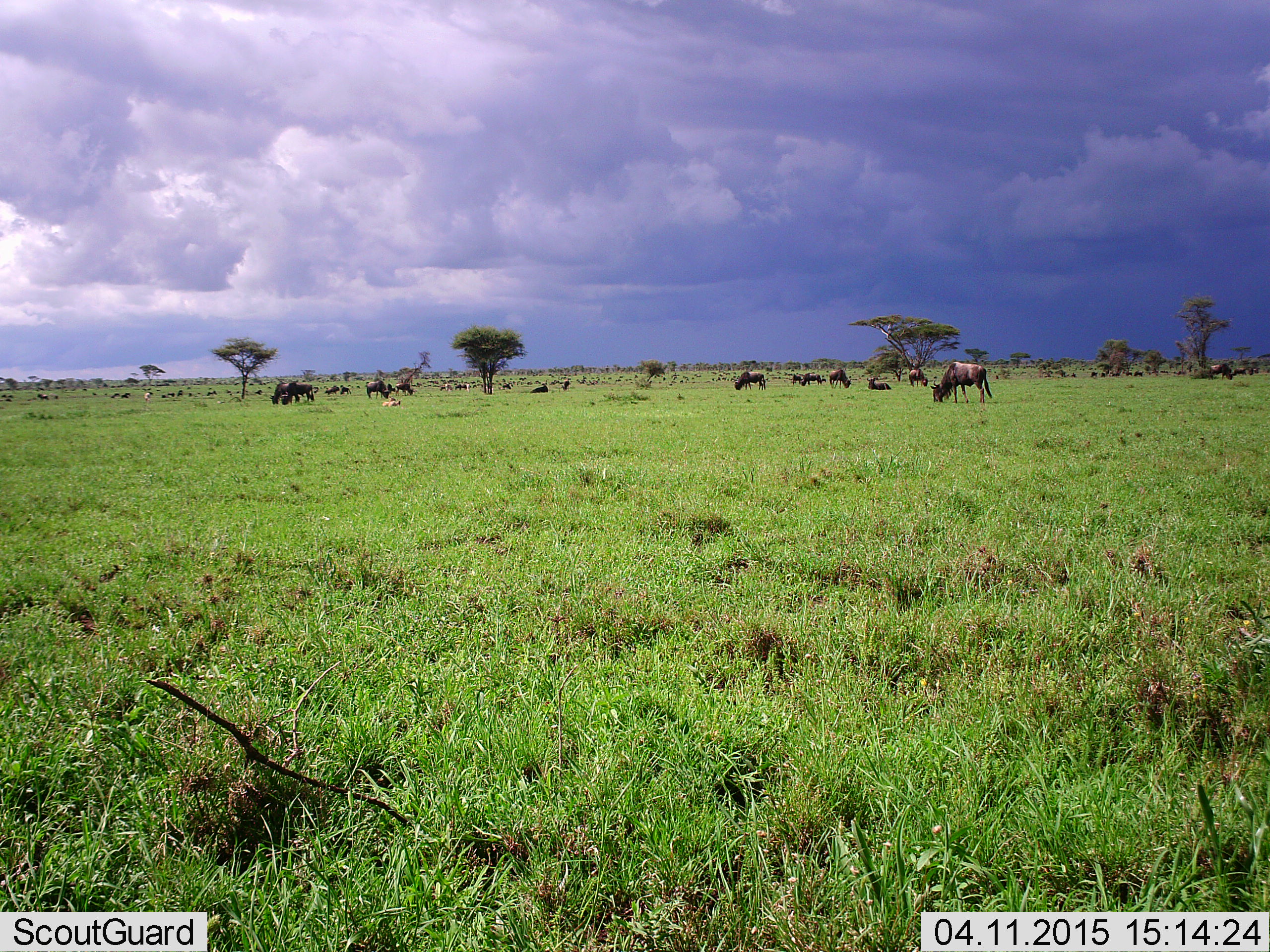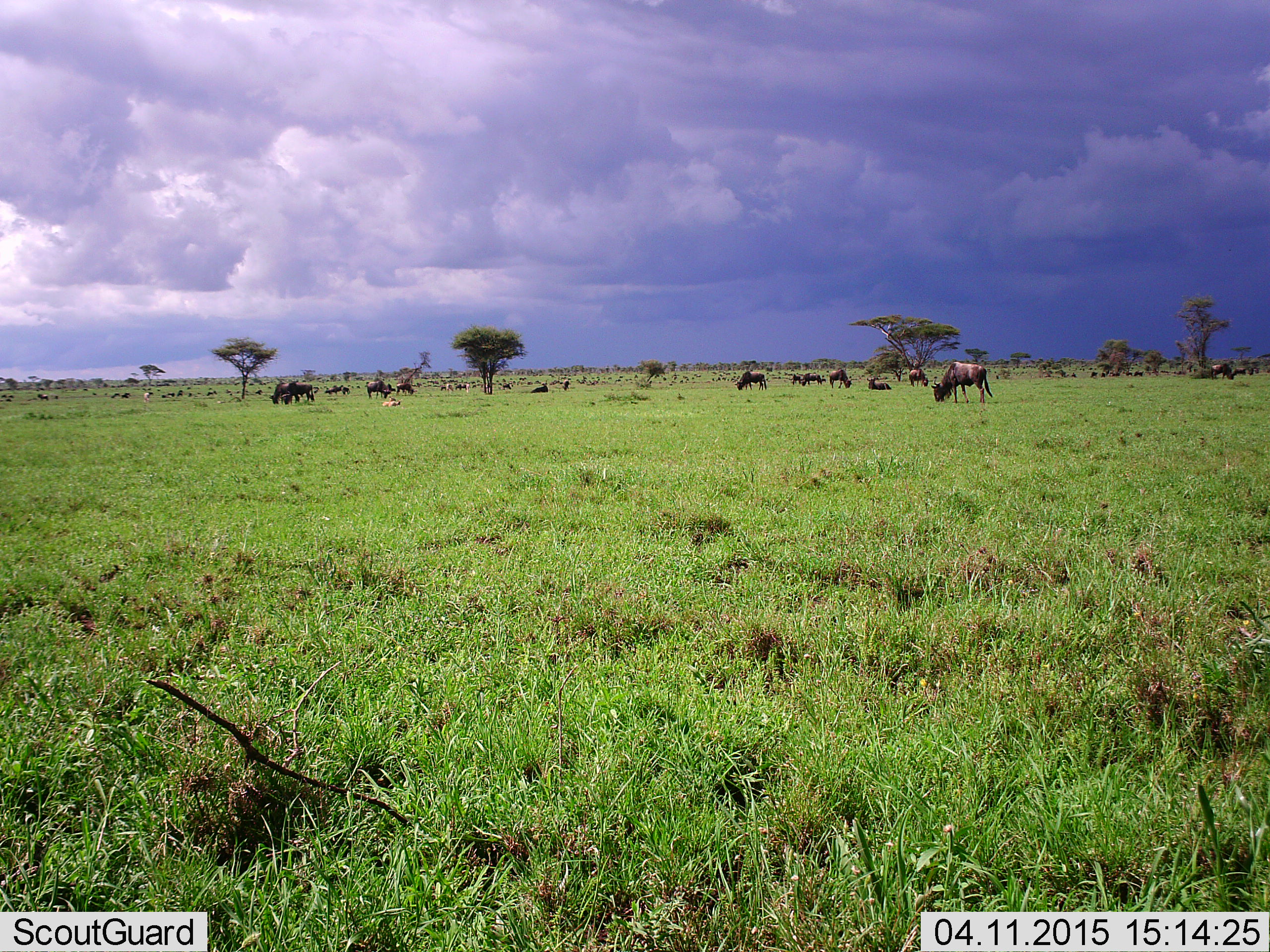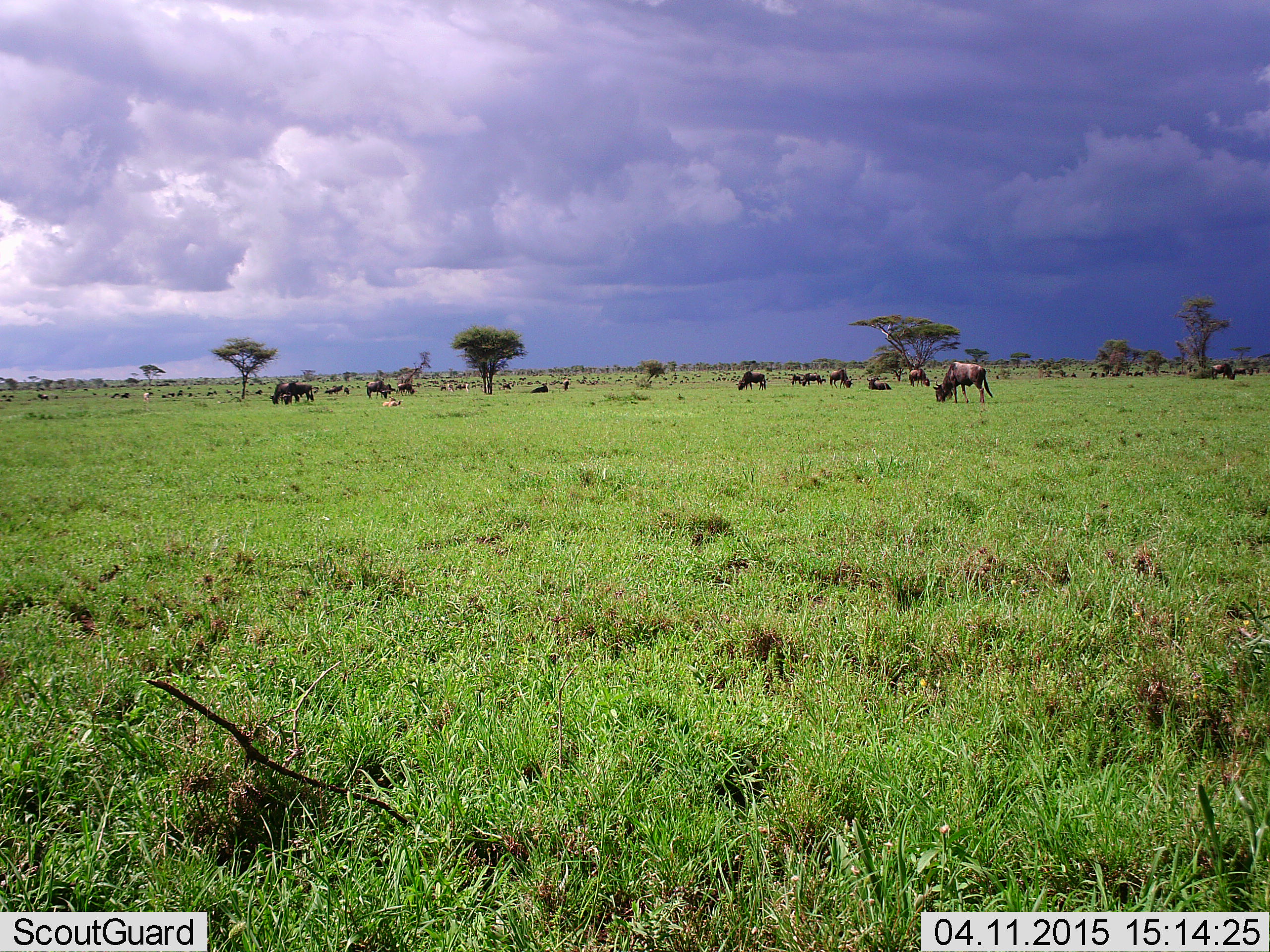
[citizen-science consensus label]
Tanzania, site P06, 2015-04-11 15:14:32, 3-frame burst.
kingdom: Animalia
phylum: Chordata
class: Mammalia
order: Artiodactyla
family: Bovidae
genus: Connochaetes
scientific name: Connochaetes taurinus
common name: blue wildebeest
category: wildebeest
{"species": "wildebeest (blue wildebeest) (Connochaetes taurinus)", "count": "51+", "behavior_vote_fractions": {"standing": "80%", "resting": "80%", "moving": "30%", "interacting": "10%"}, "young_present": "20%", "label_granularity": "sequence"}